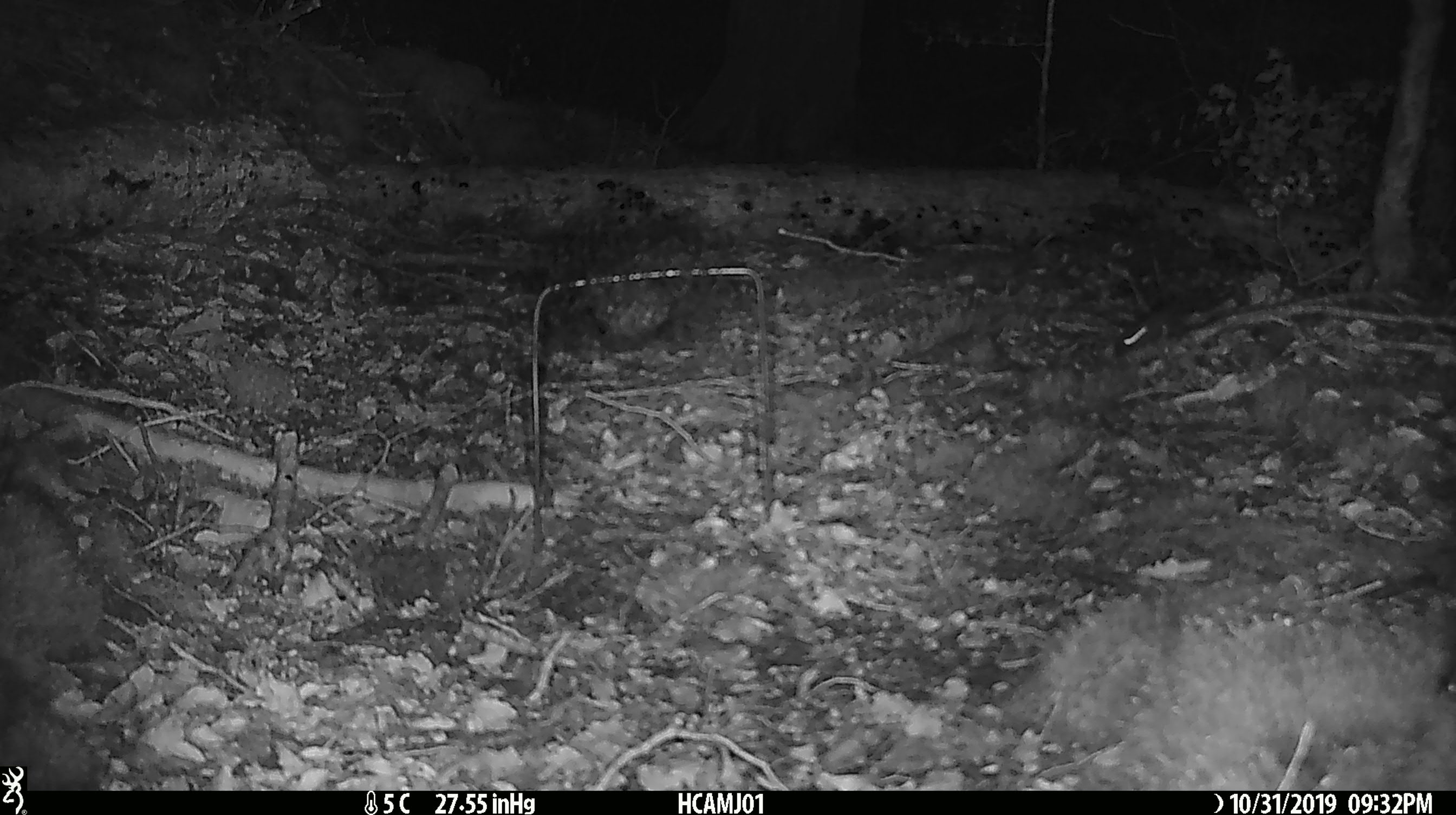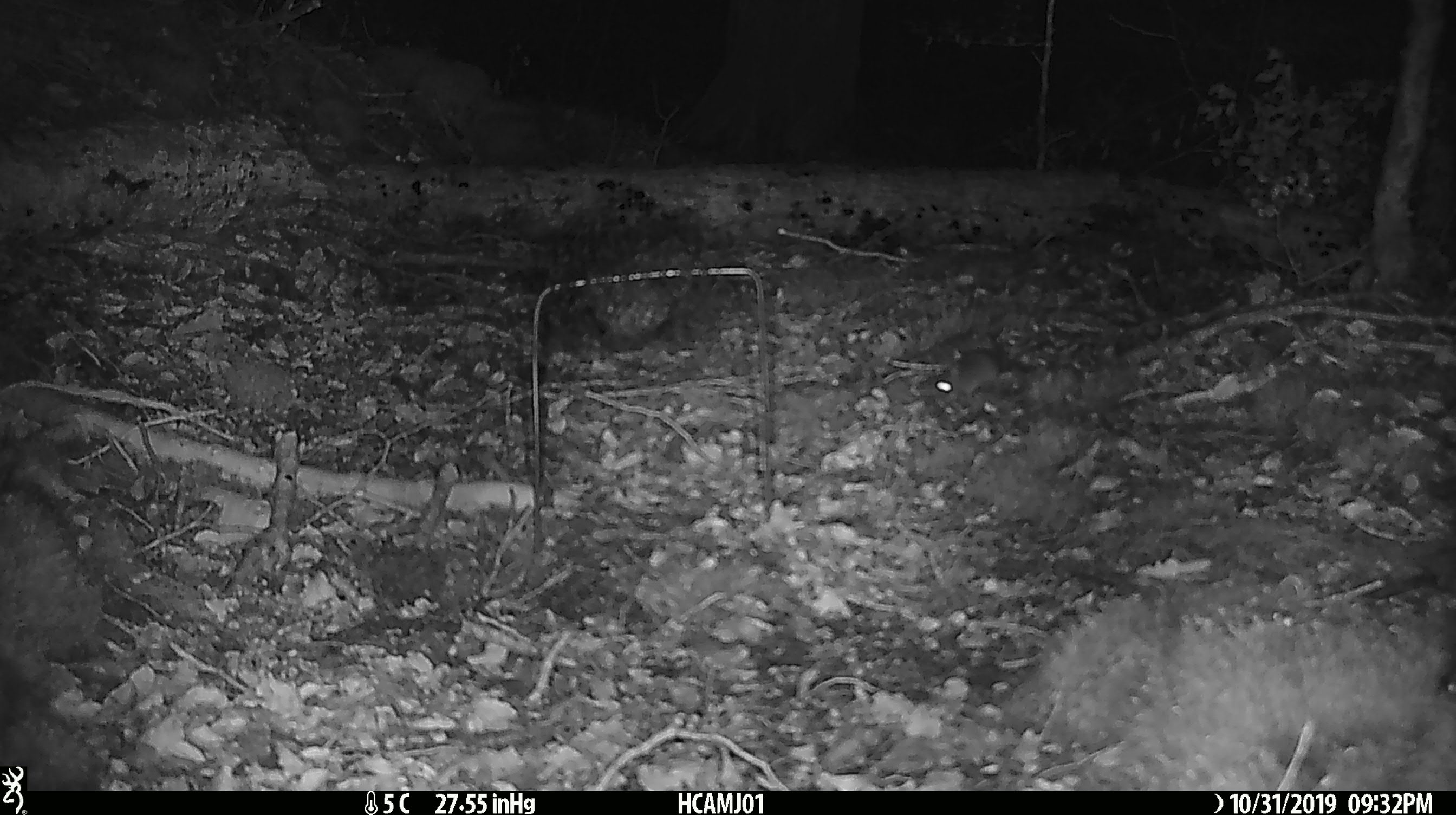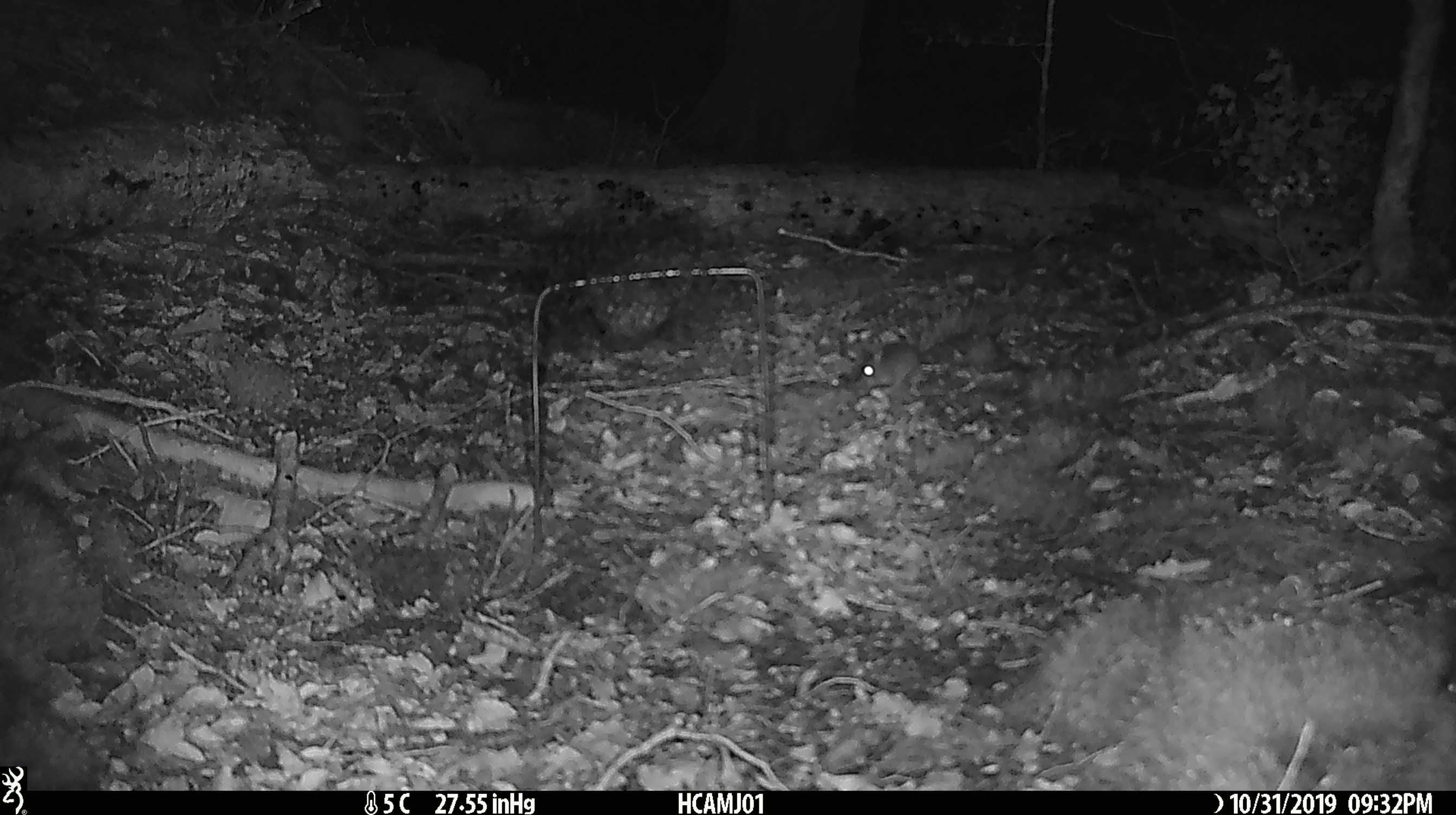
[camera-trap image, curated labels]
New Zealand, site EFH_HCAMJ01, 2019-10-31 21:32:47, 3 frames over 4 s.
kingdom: Animalia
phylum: Chordata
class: Mammalia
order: Rodentia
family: Muridae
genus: Mus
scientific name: Mus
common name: mouse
Mouse (Mus).